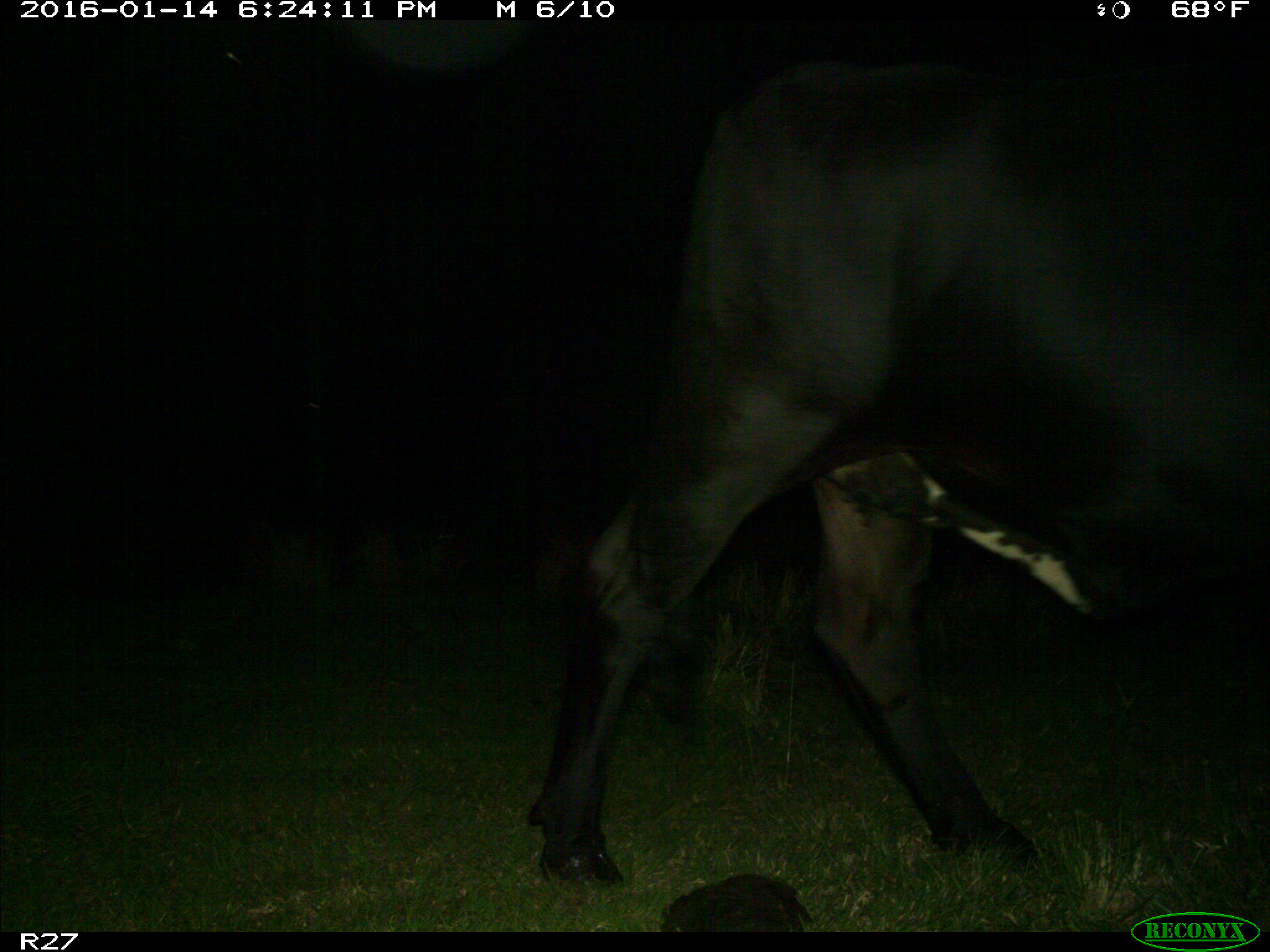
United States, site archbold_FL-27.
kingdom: Animalia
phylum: Chordata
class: Mammalia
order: Artiodactyla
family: Bovidae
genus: Bos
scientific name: Bos taurus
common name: domestic cow